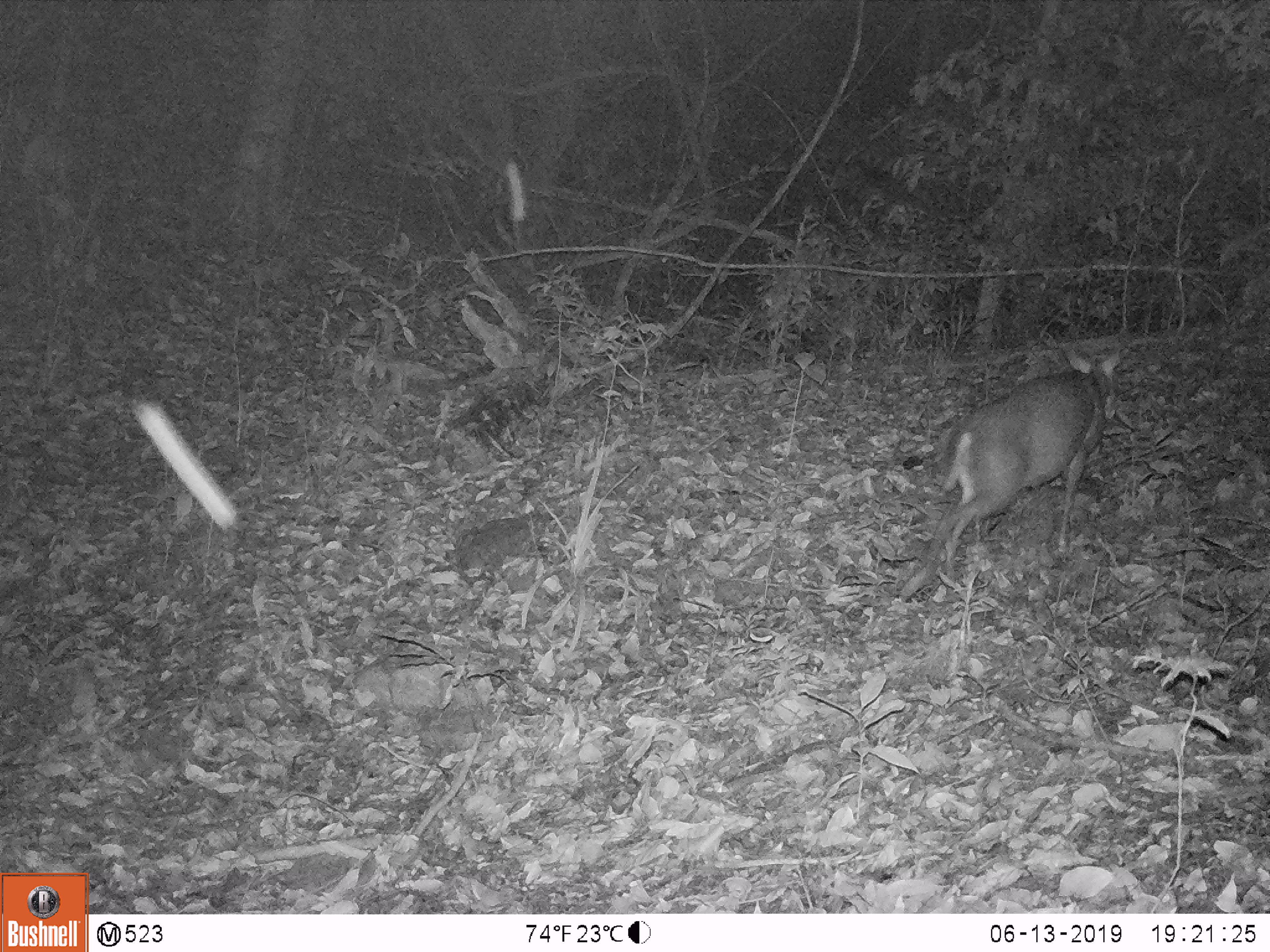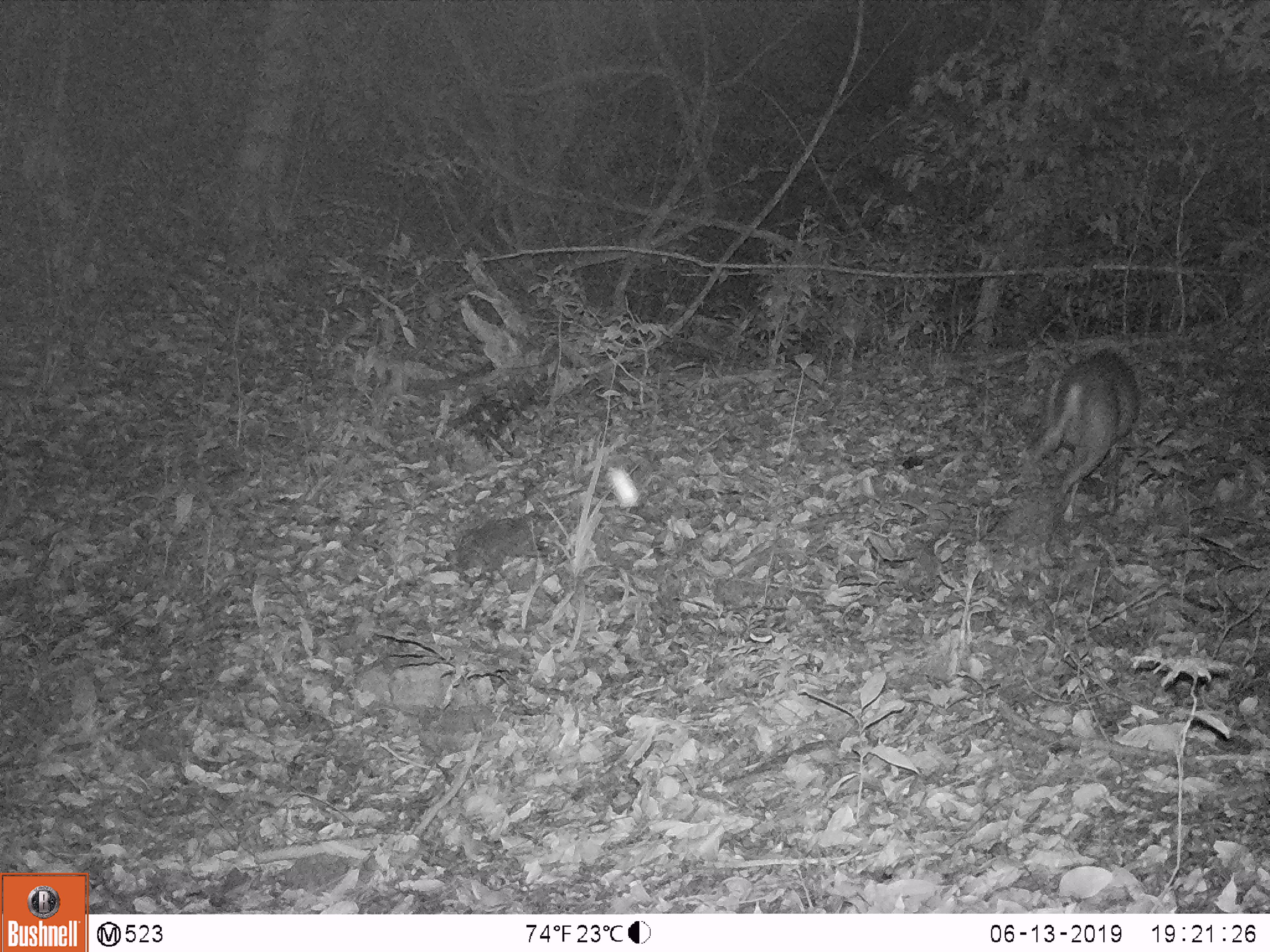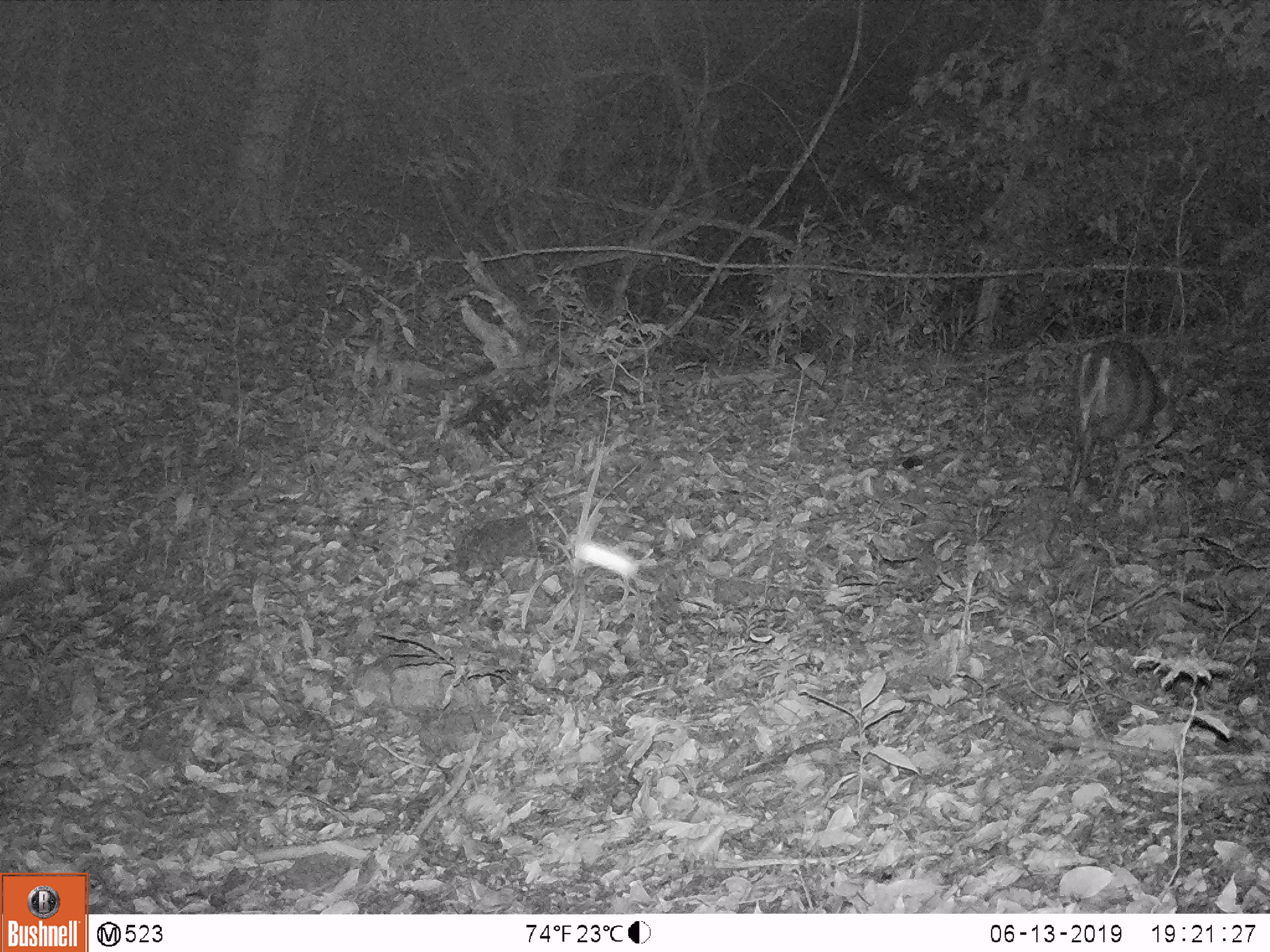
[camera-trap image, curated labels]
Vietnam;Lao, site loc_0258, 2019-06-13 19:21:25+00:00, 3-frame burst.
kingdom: Animalia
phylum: Chordata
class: Mammalia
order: Artiodactyla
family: Cervidae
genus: Muntiacus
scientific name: Muntiacus rooseveltorum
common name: roosevelt's muntjac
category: roosevelts muntjac group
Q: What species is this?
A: Roosevelts muntjac group (roosevelt's muntjac) (Muntiacus rooseveltorum).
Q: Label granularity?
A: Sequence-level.